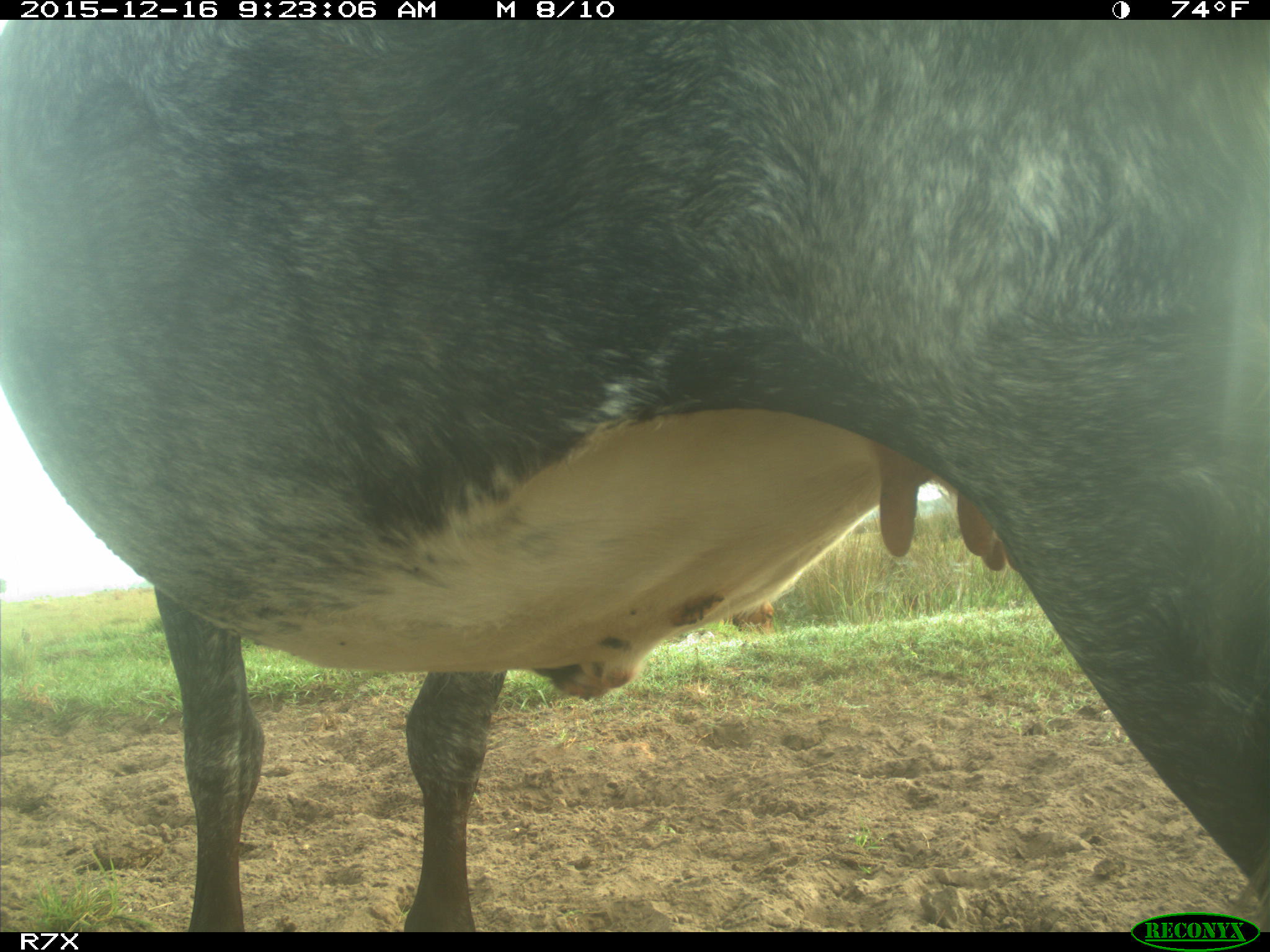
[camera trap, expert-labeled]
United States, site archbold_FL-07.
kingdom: Animalia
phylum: Chordata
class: Mammalia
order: Artiodactyla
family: Bovidae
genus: Bos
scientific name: Bos taurus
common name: domestic cow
Bos taurus (domestic cow).